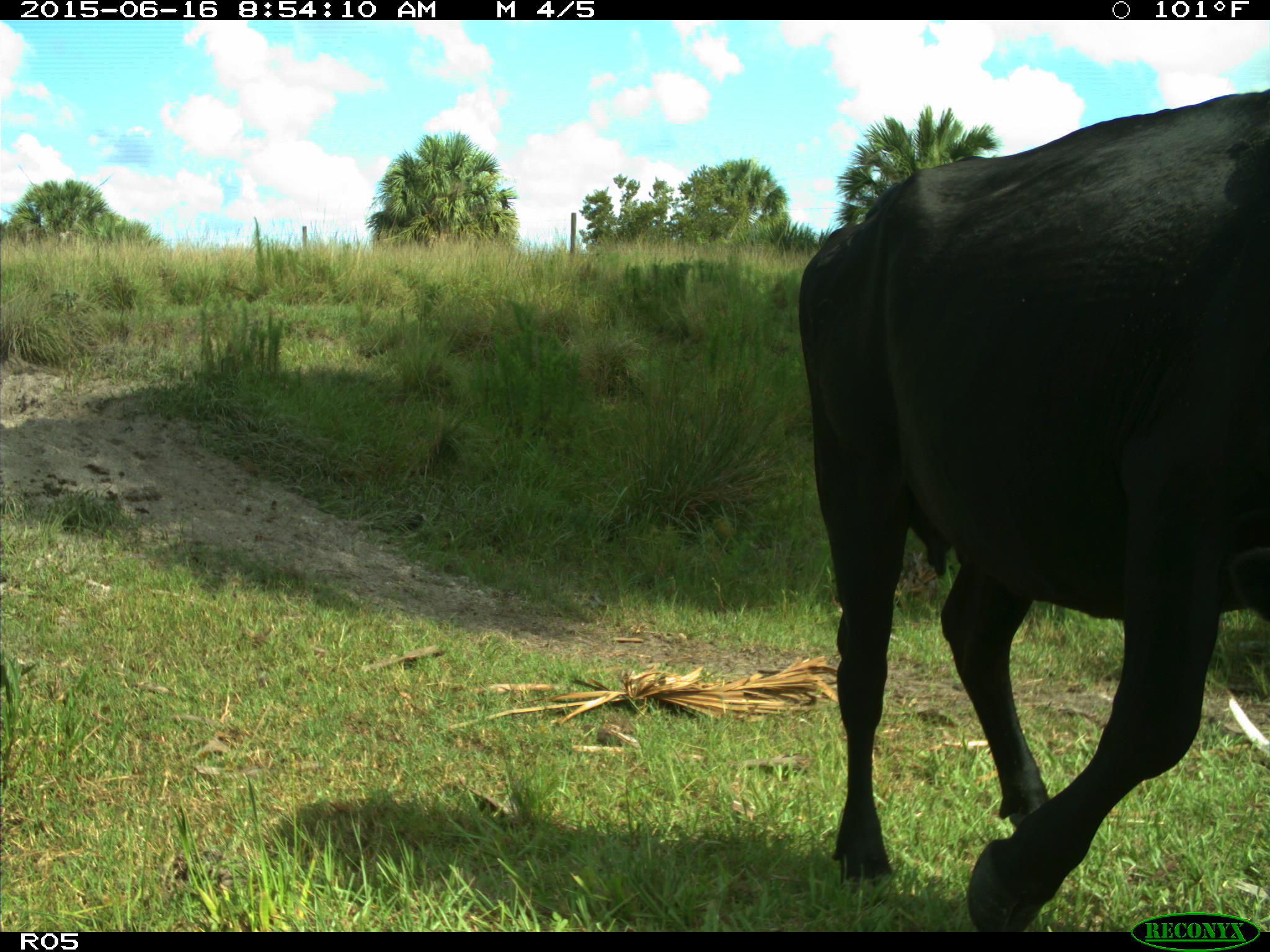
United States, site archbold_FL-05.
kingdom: Animalia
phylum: Chordata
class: Mammalia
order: Artiodactyla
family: Bovidae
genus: Bos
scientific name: Bos taurus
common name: domestic cow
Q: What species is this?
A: Bos taurus (domestic cow).